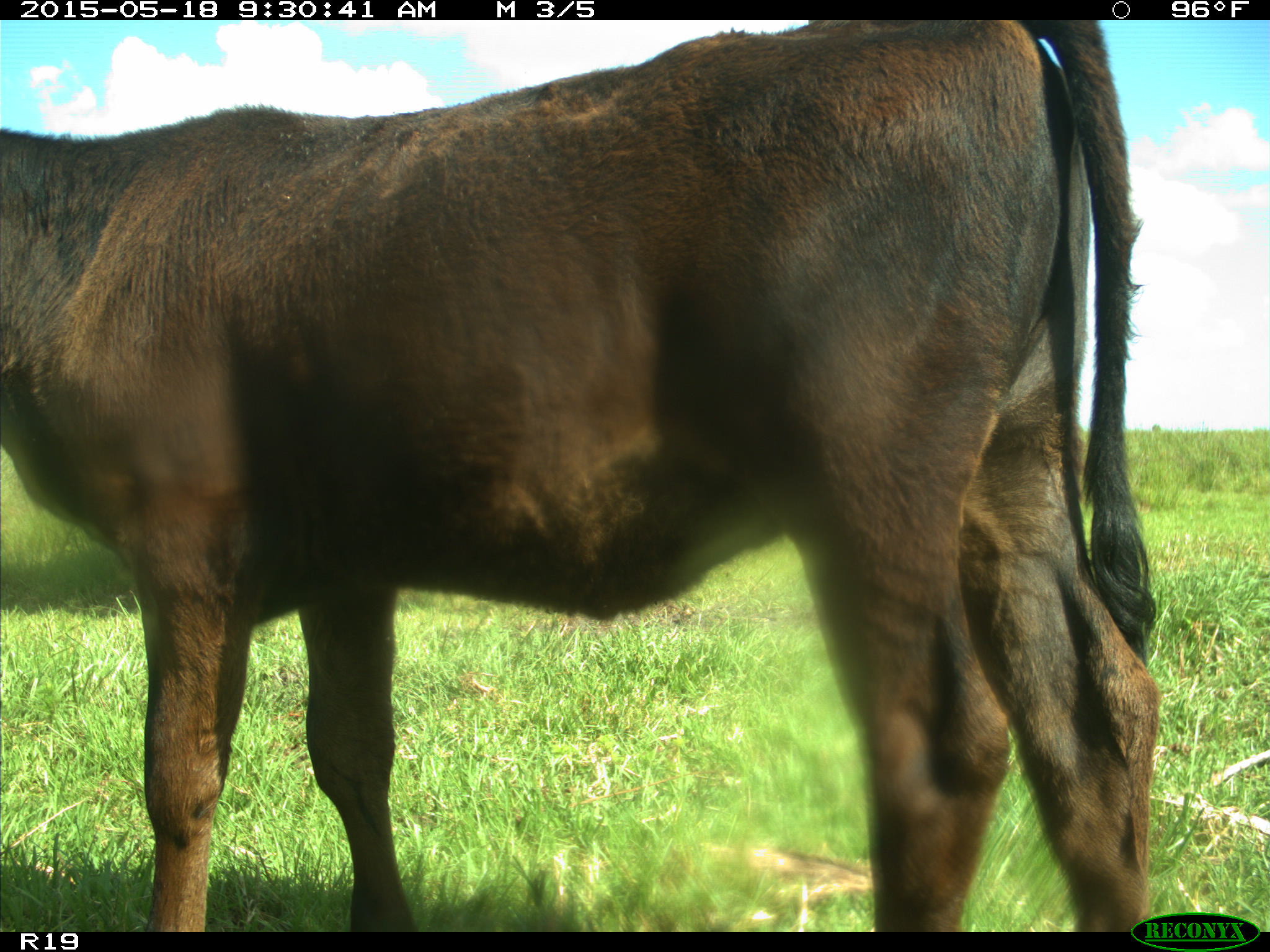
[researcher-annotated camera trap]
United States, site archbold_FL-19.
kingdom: Animalia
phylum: Chordata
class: Mammalia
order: Artiodactyla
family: Bovidae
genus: Bos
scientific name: Bos taurus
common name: domestic cow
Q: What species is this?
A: Bos taurus (domestic cow).